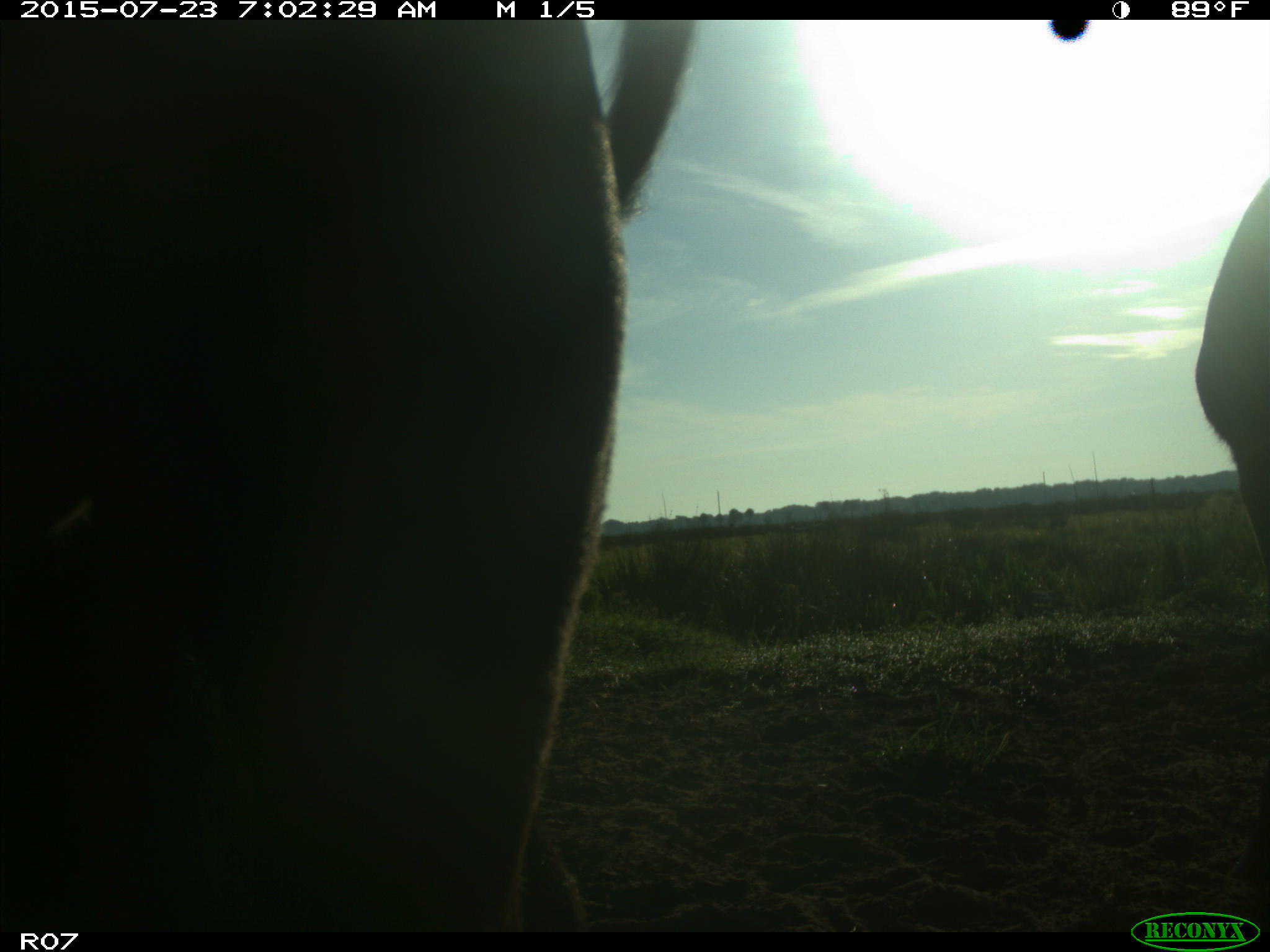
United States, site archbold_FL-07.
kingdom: Animalia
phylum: Chordata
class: Mammalia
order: Artiodactyla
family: Bovidae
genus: Bos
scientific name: Bos taurus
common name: domestic cow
Bos taurus (domestic cow).